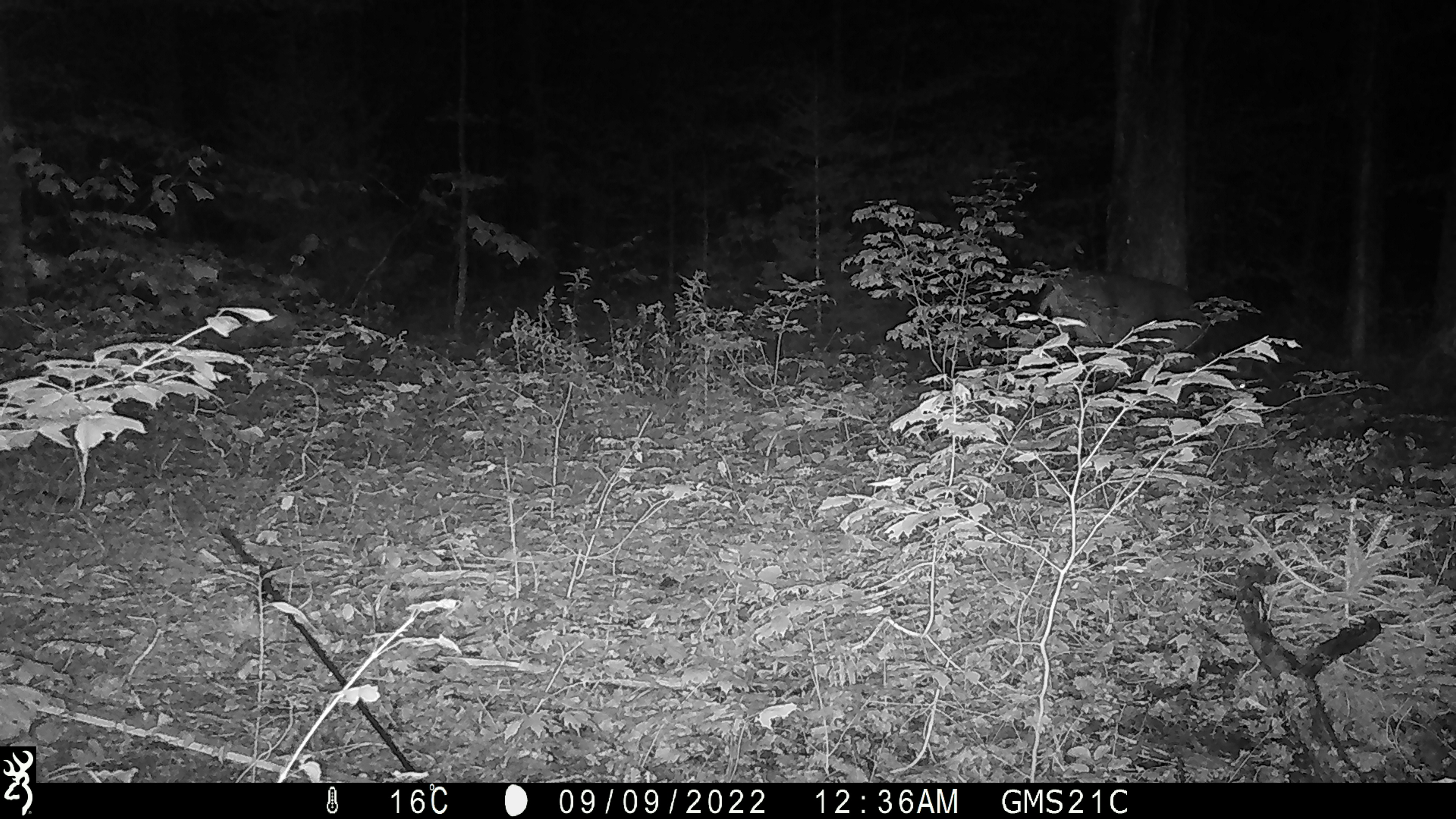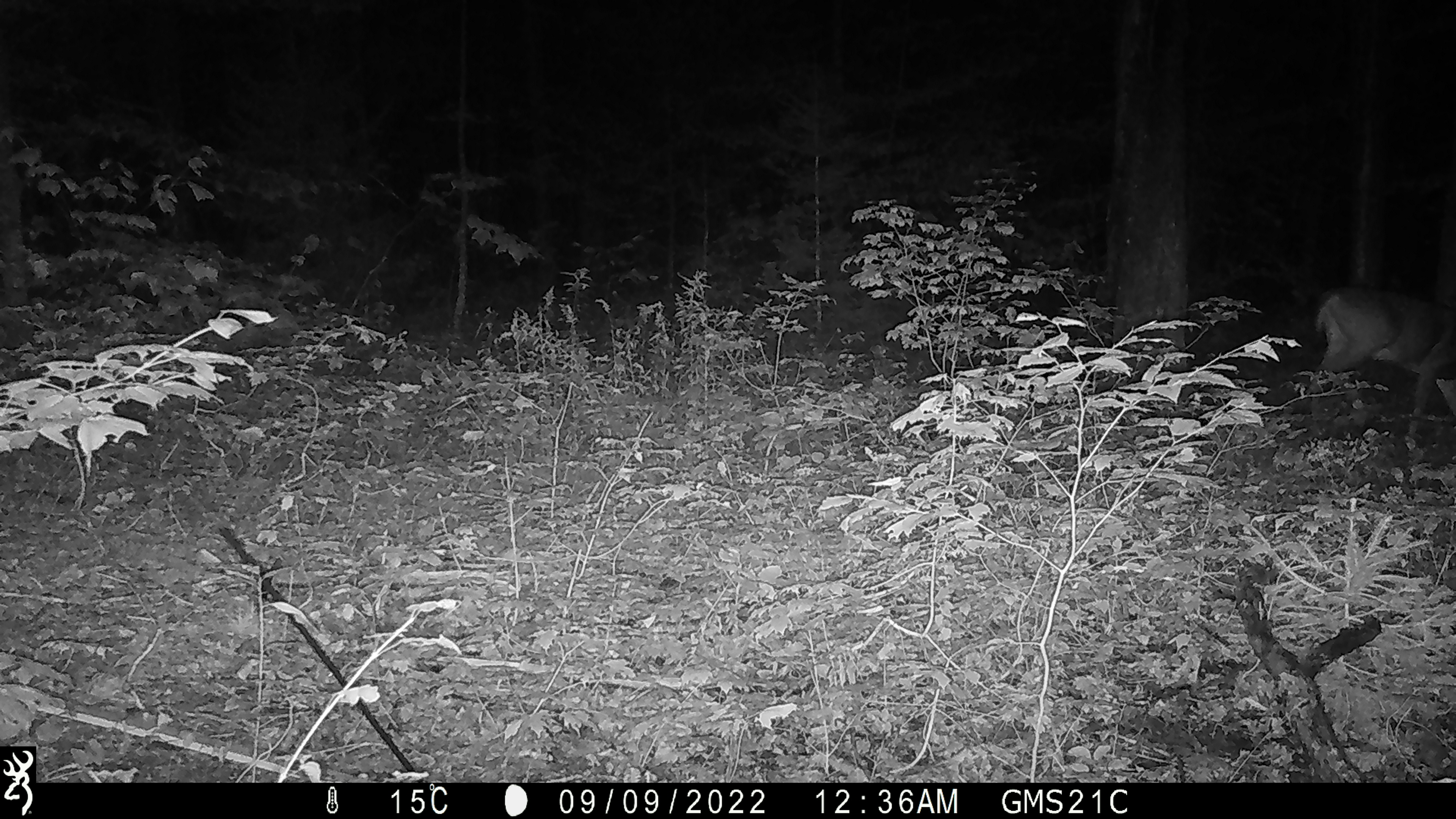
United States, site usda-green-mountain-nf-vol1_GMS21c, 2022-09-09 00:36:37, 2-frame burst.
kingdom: Animalia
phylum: Chordata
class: Mammalia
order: Artiodactyla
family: Cervidae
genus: Odocoileus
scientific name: Odocoileus virginianus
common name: white-tailed deer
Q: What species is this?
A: White-tailed deer (Odocoileus virginianus).